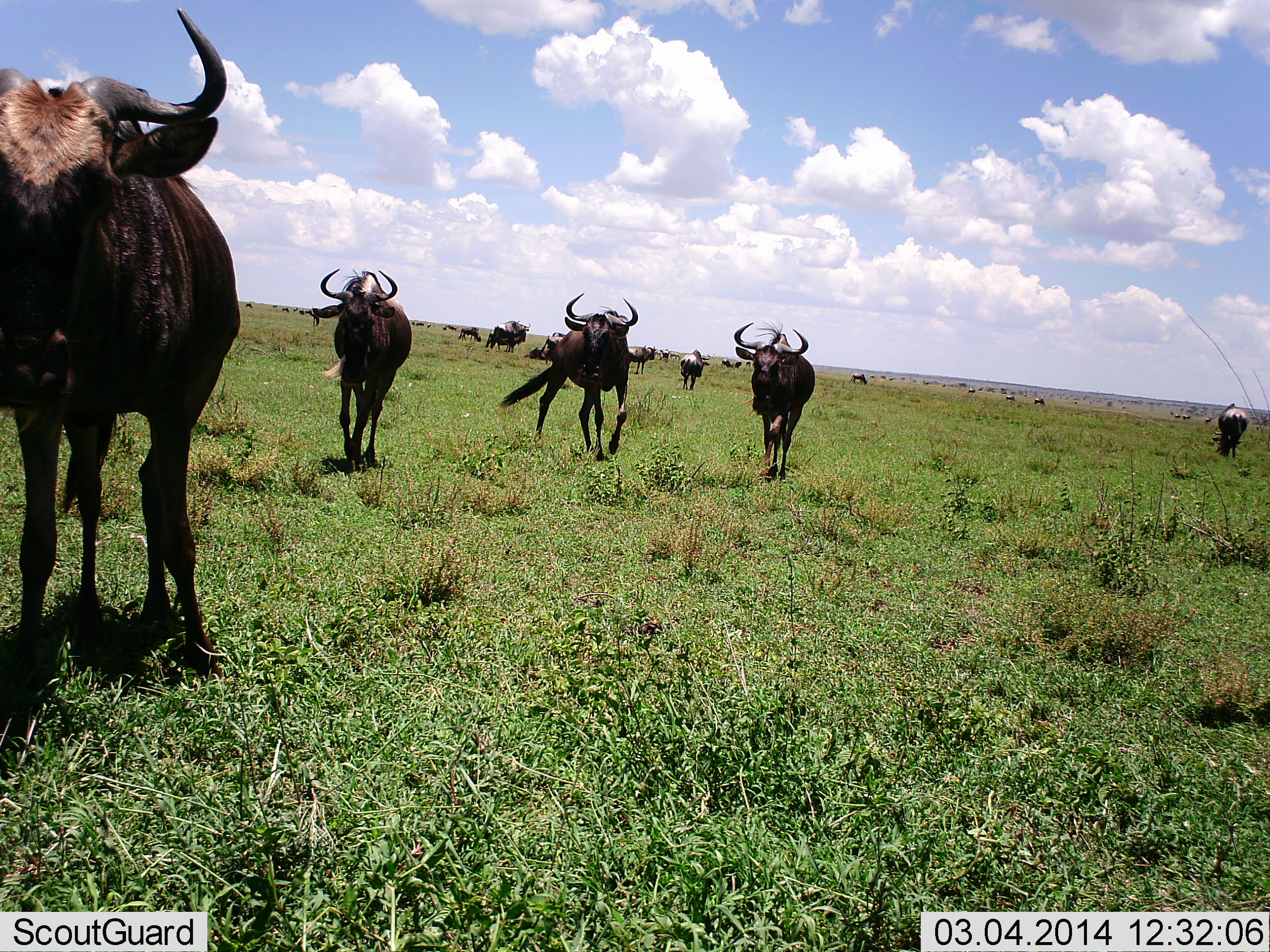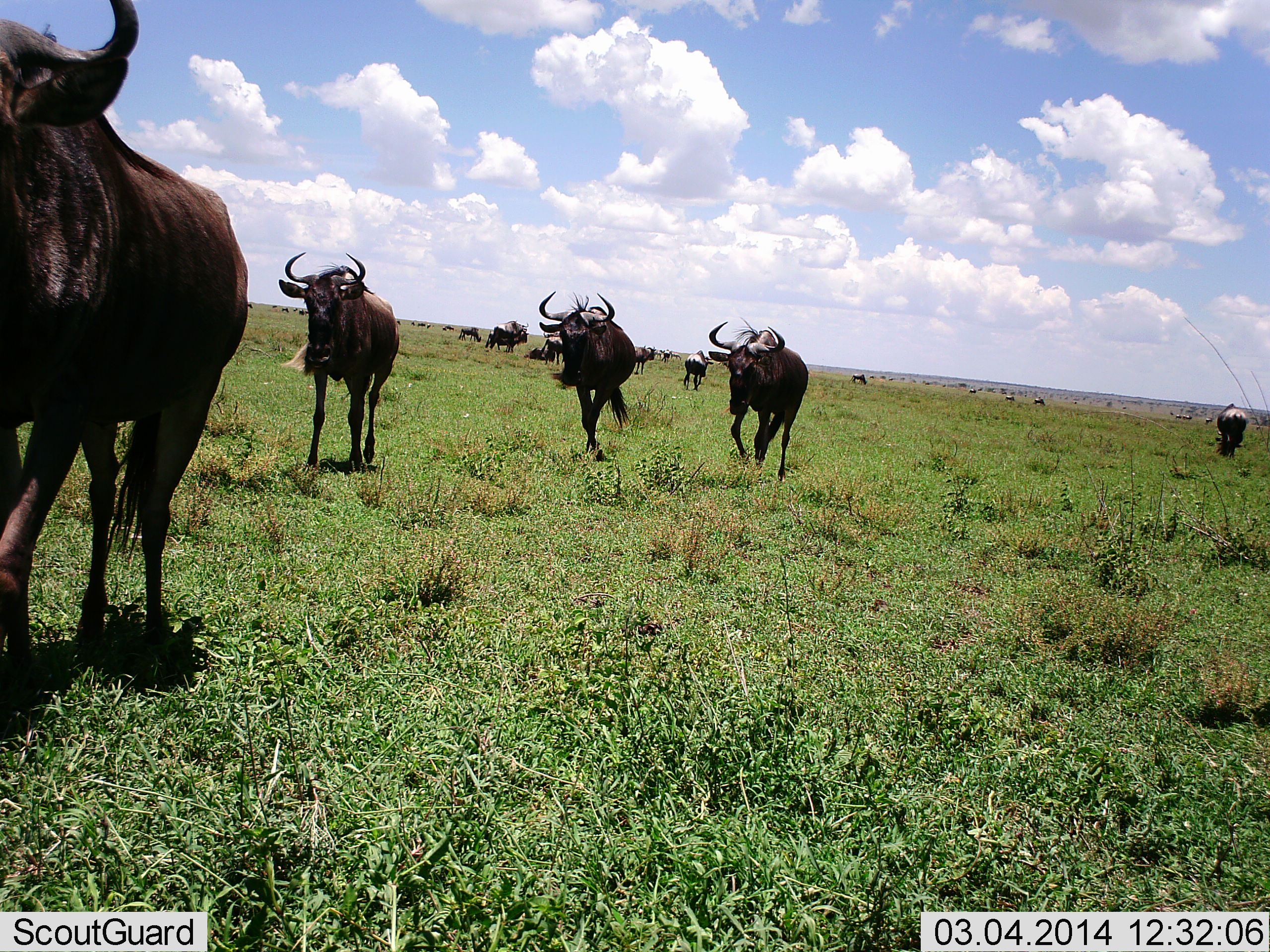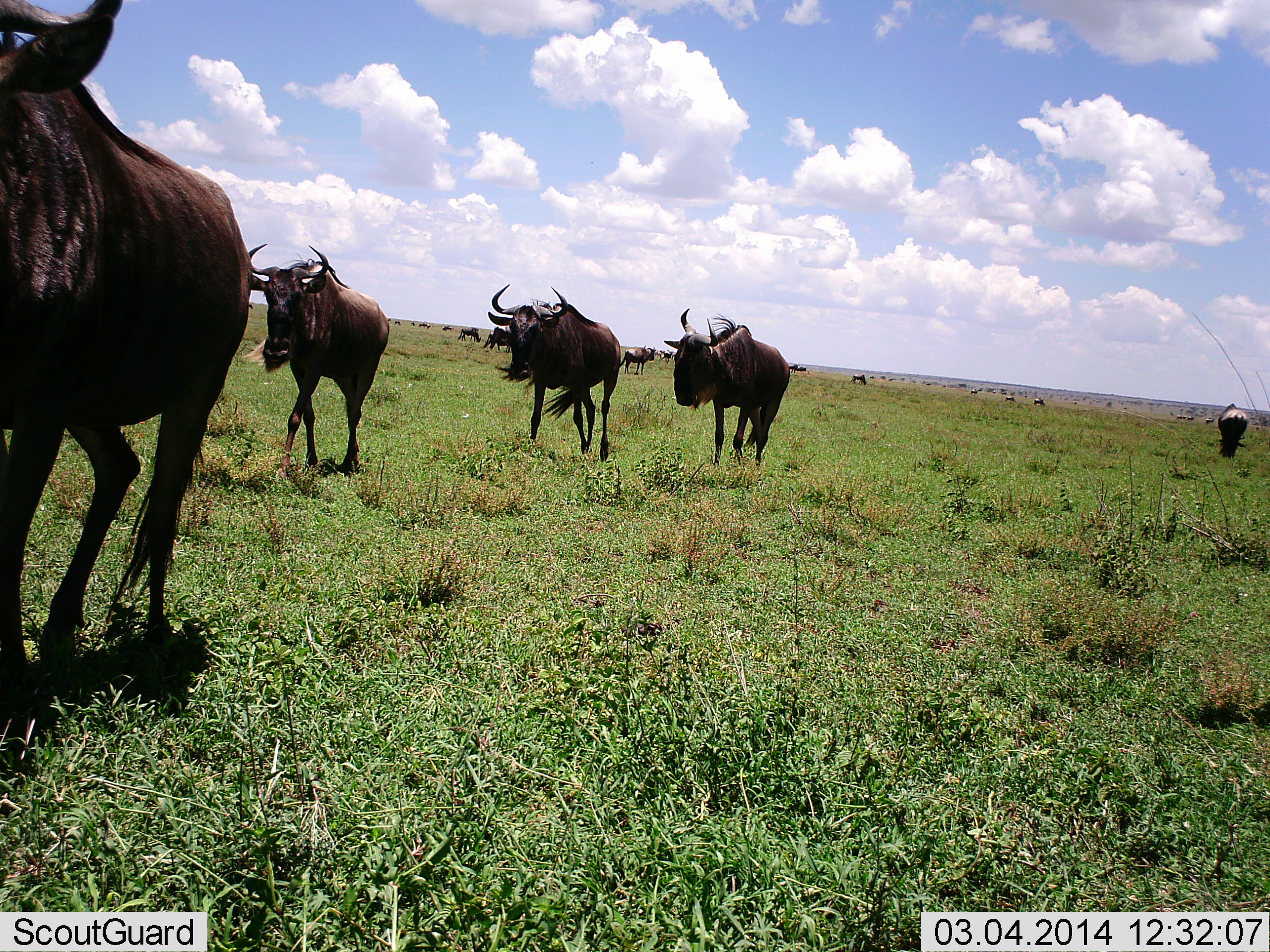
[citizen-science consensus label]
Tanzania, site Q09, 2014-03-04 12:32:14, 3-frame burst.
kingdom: Animalia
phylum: Chordata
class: Mammalia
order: Artiodactyla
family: Bovidae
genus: Connochaetes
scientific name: Connochaetes taurinus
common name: blue wildebeest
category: wildebeest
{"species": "wildebeest (blue wildebeest) (Connochaetes taurinus)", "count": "11-50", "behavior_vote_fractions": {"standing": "20%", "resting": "20%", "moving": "100%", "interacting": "0%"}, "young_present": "0%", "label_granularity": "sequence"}